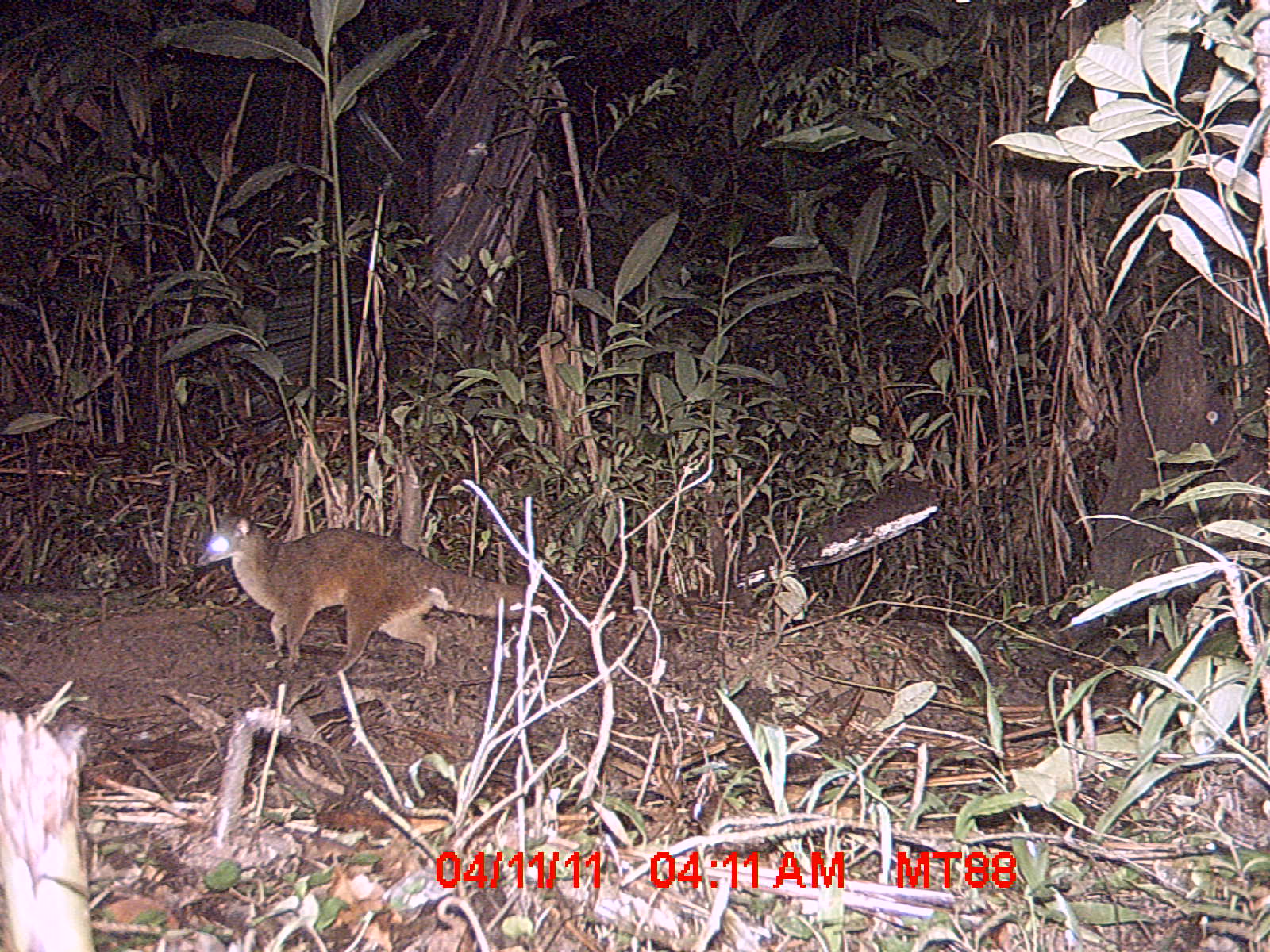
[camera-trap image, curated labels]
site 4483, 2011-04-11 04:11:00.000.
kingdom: Animalia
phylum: Chordata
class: Mammalia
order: Carnivora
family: Eupleridae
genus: Eupleres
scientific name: Eupleres goudotii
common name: falanouc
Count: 1.